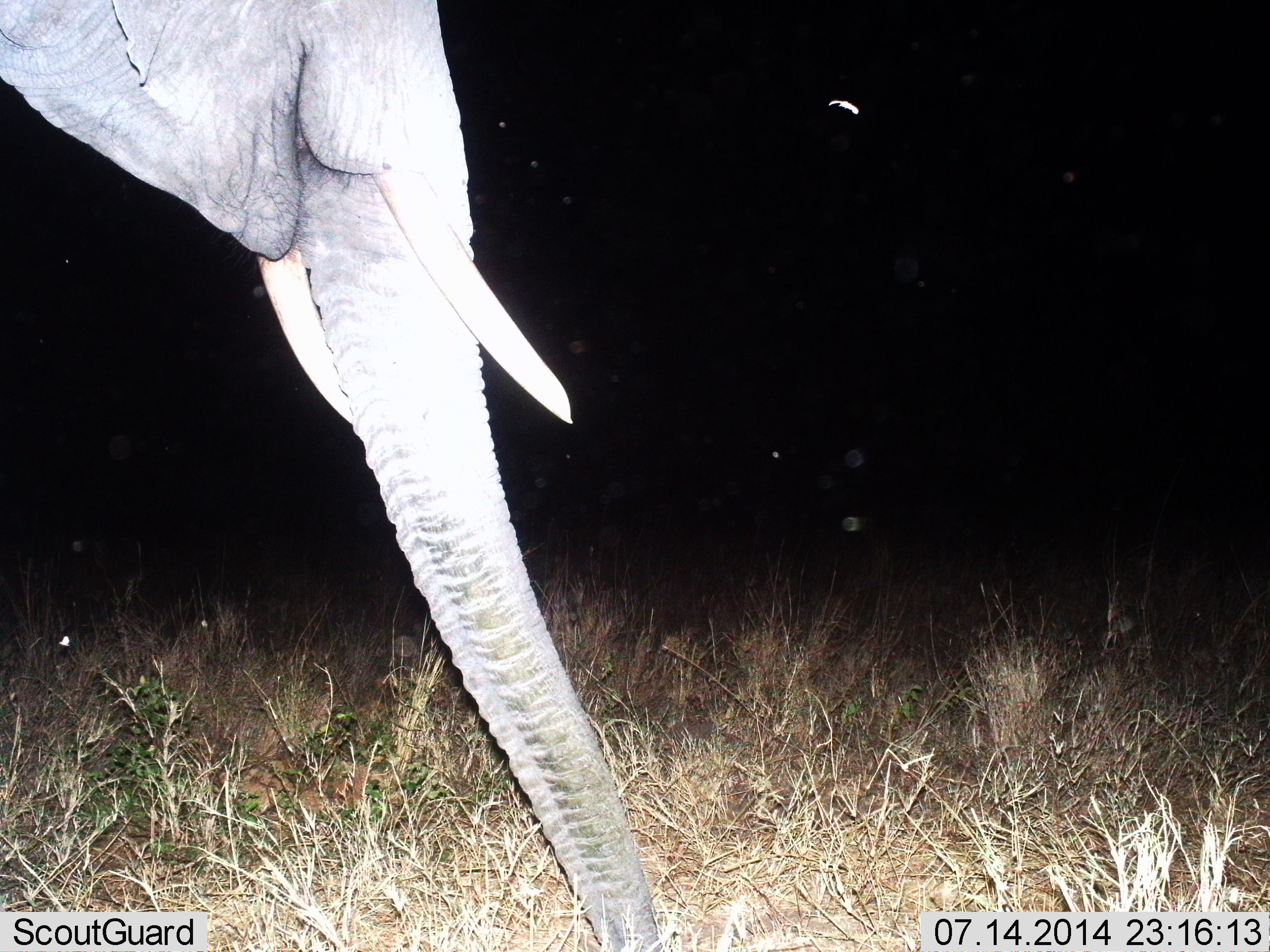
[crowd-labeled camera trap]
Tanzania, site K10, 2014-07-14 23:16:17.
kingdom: Animalia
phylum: Chordata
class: Mammalia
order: Proboscidea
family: Elephantidae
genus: Loxodonta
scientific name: Loxodonta africana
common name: african bush elephant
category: elephant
Elephant (african bush elephant) (Loxodonta africana), count 1. Behavior (volunteer vote fractions): standing 80%, resting 0%, moving 10%, interacting 0%. Young present (vote fraction): 0%. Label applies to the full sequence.